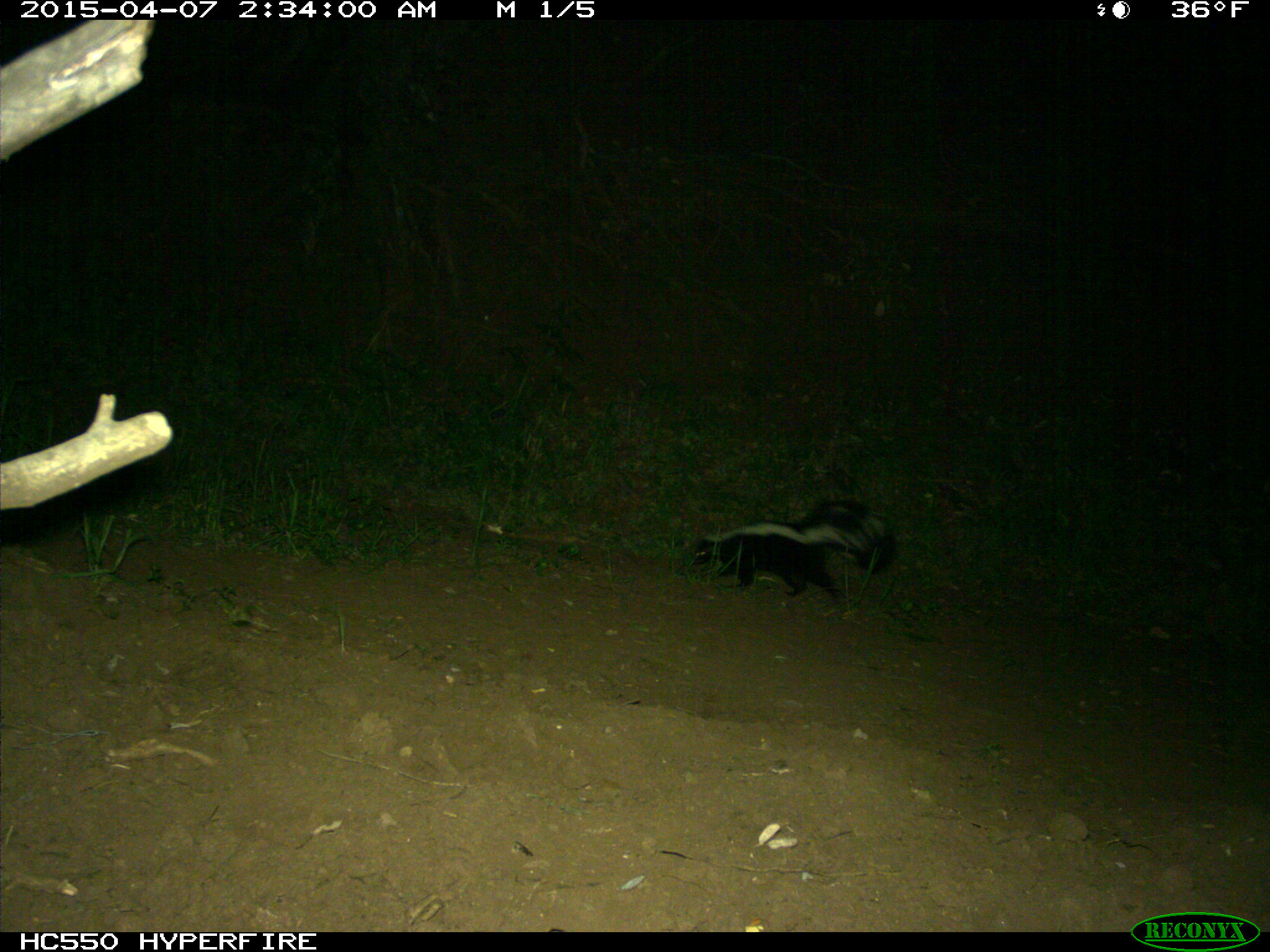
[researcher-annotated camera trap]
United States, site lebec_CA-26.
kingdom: Animalia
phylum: Chordata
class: Mammalia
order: Carnivora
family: Mephitidae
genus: Mephitis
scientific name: Mephitis mephitis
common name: striped skunk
Mephitis mephitis (striped skunk).